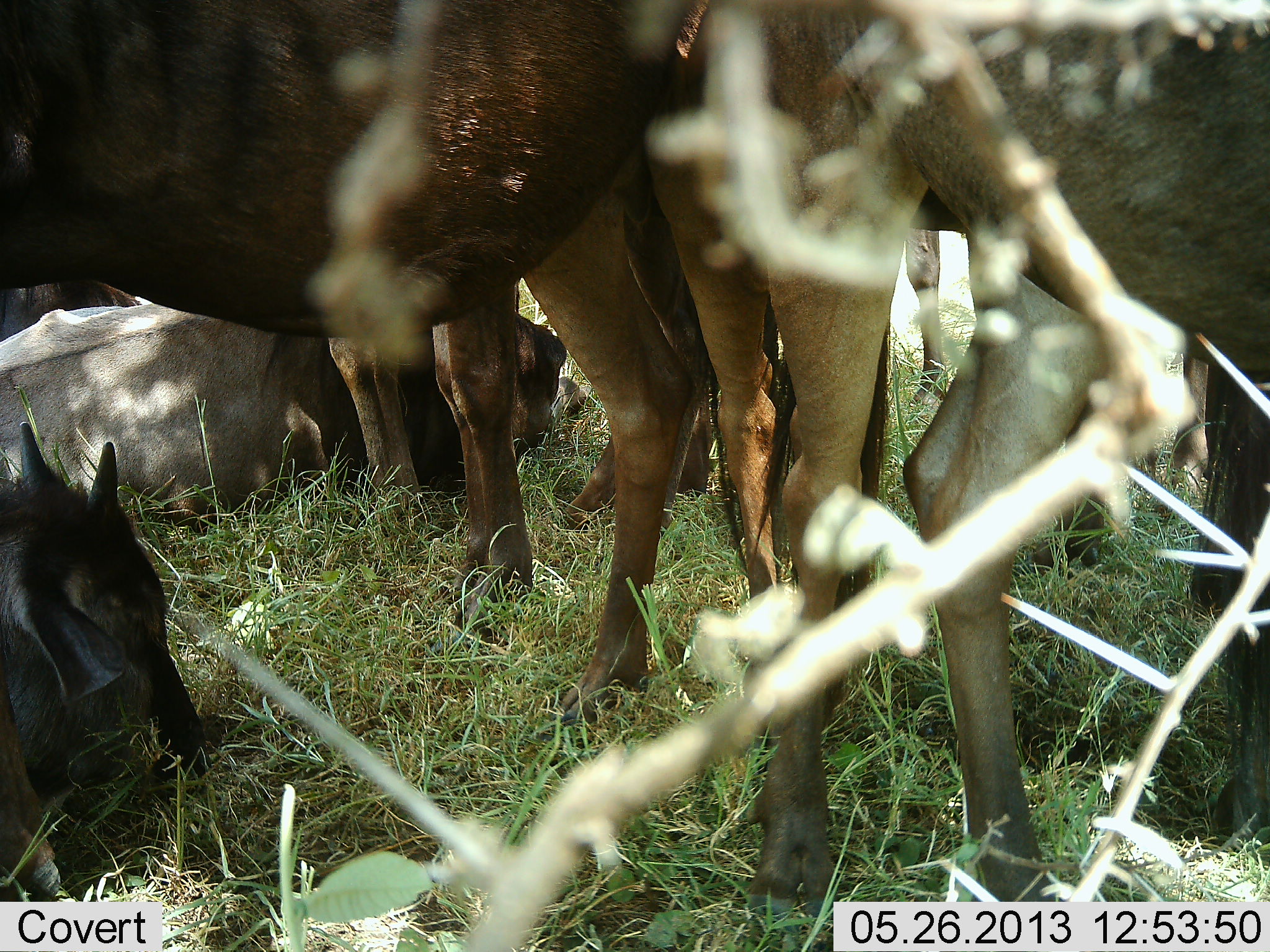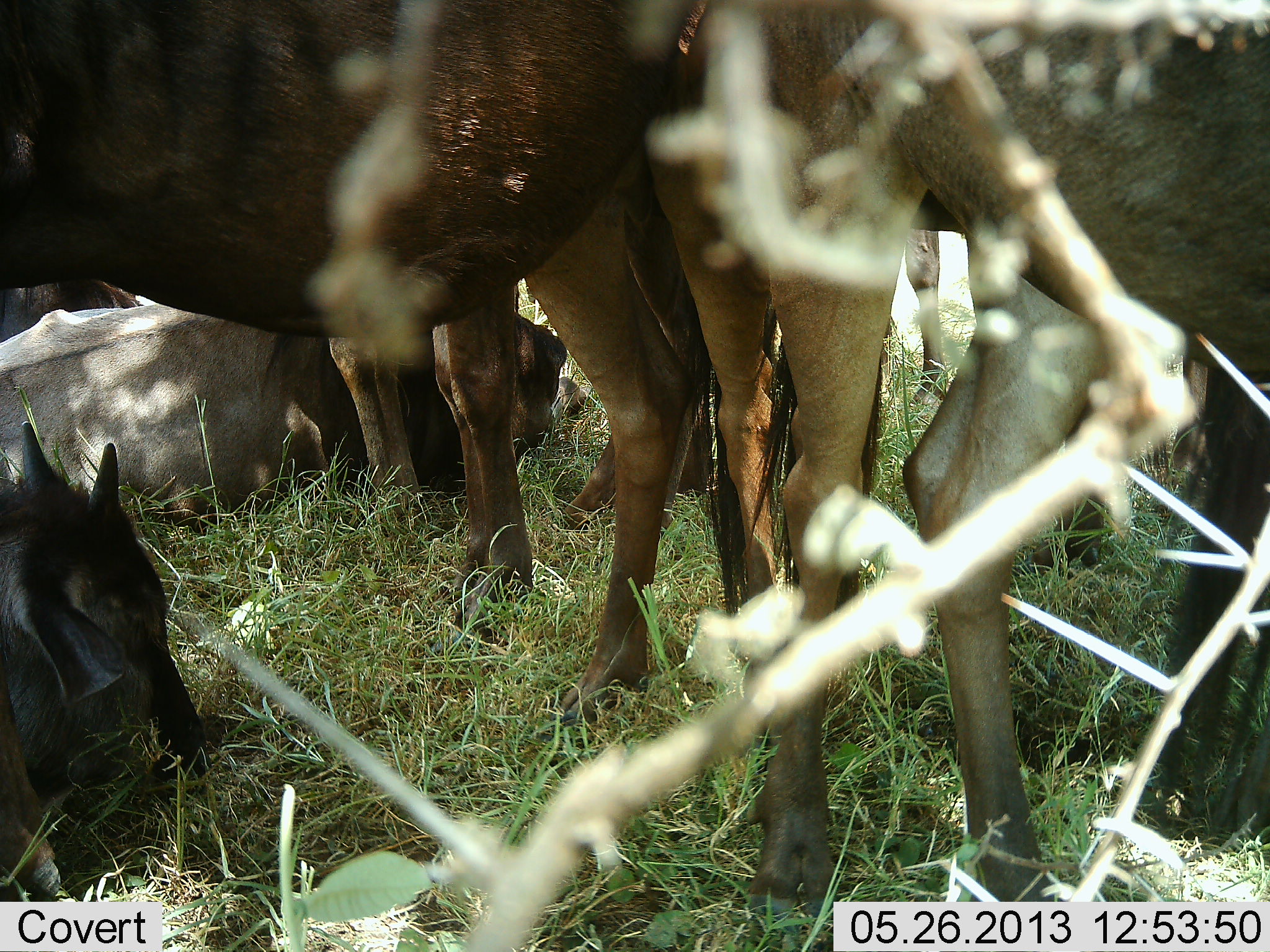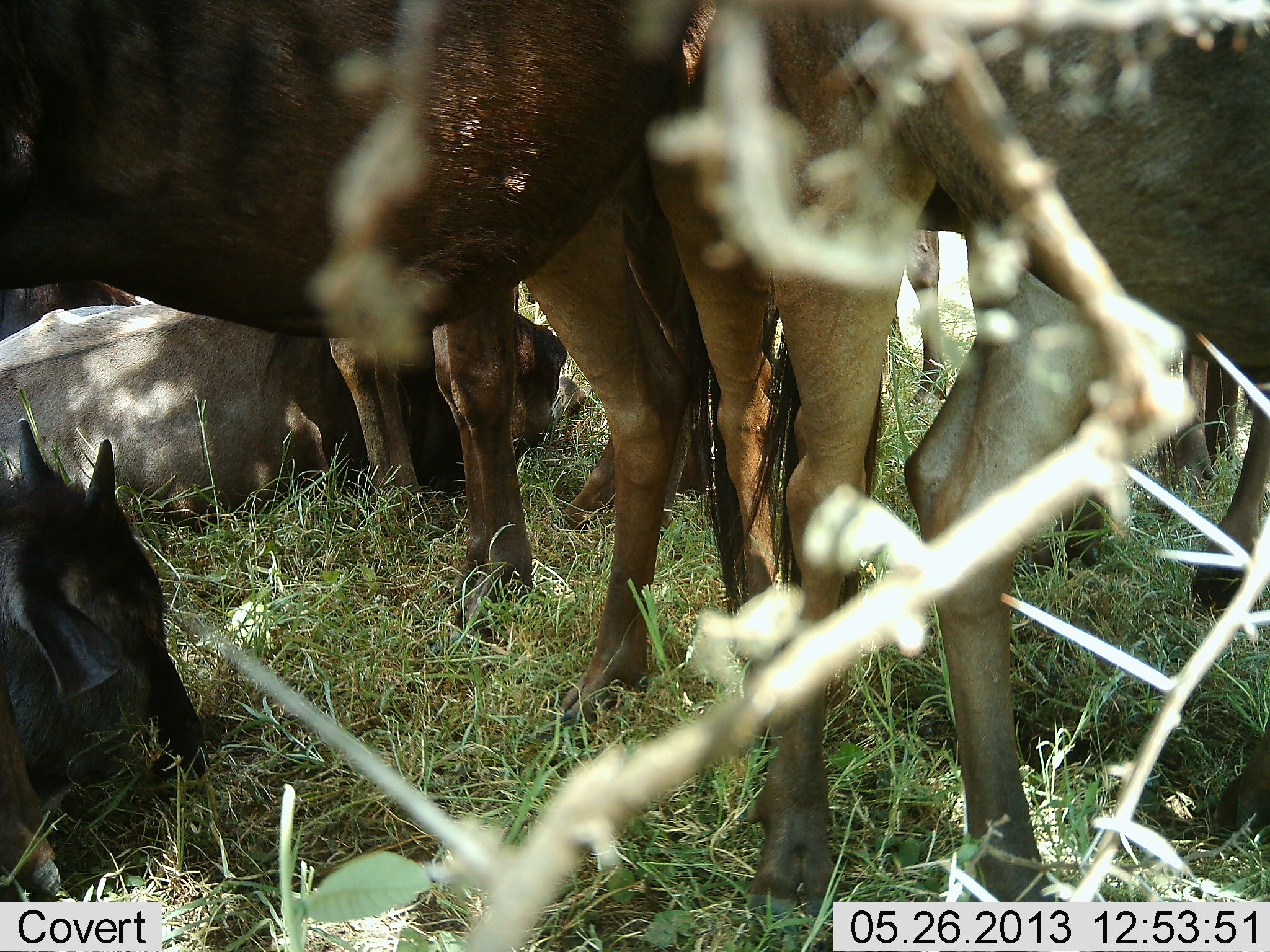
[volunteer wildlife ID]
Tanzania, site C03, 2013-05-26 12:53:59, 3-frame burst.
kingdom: Animalia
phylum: Chordata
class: Mammalia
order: Artiodactyla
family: Bovidae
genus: Connochaetes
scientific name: Connochaetes taurinus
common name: blue wildebeest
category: wildebeest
Wildebeest (blue wildebeest) (Connochaetes taurinus), count 7. Behavior (volunteer vote fractions): standing 94%, resting 100%, moving 0%, interacting 0%. Young present (vote fraction): 71%. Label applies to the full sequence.